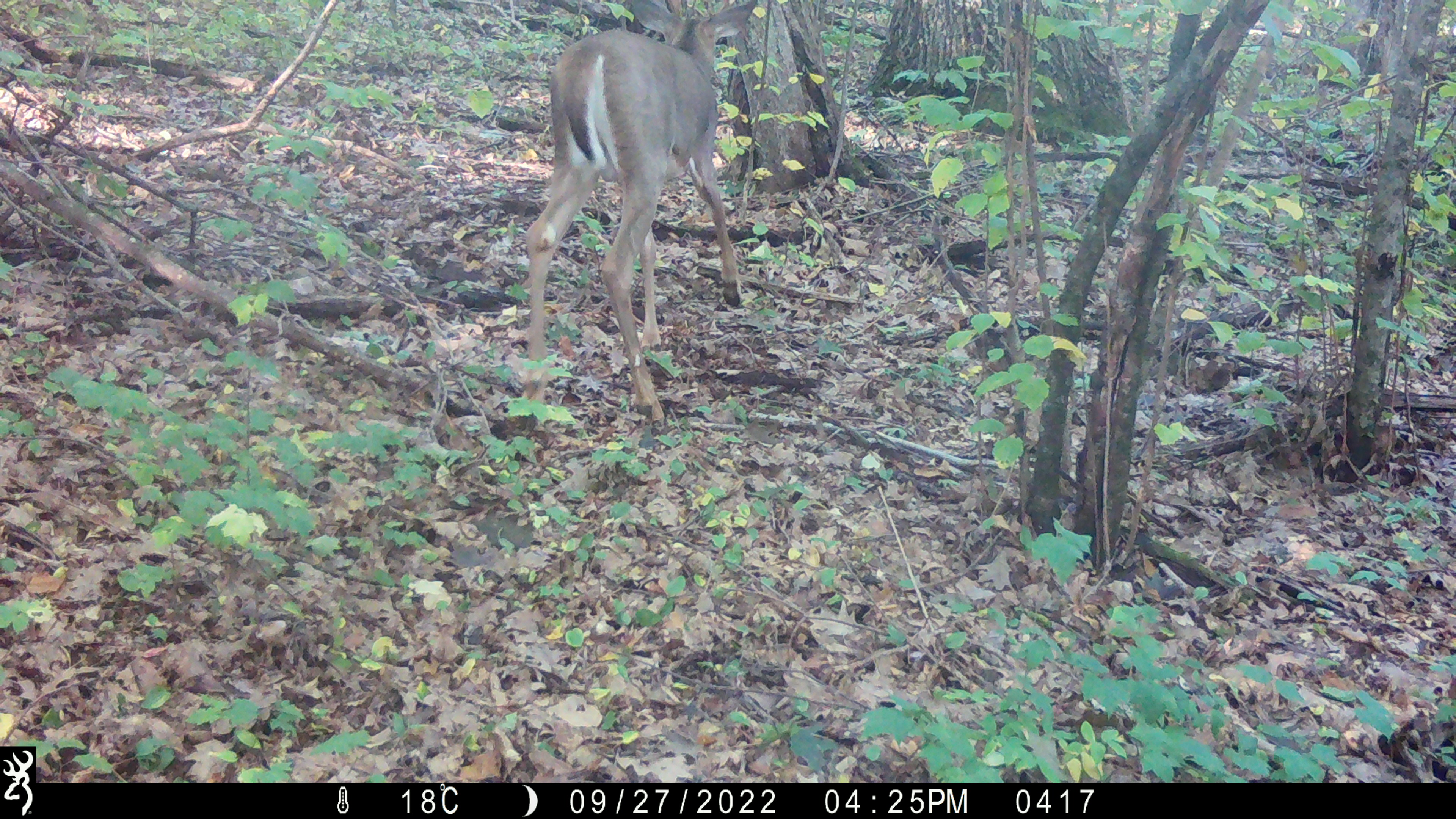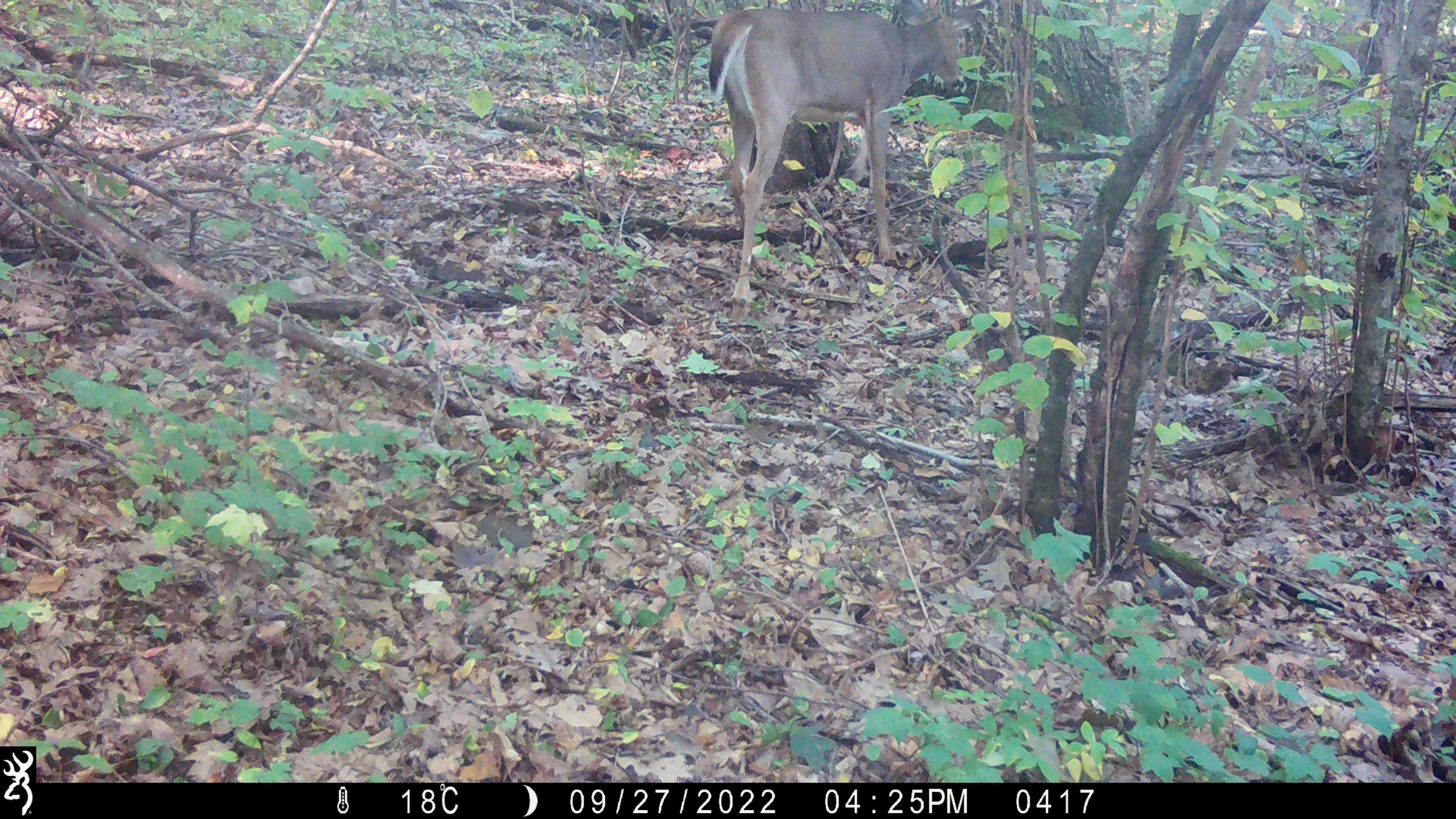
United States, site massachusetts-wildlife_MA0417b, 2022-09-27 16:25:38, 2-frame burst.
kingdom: Animalia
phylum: Chordata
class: Mammalia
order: Artiodactyla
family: Cervidae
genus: Odocoileus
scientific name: Odocoileus virginianus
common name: white-tailed deer